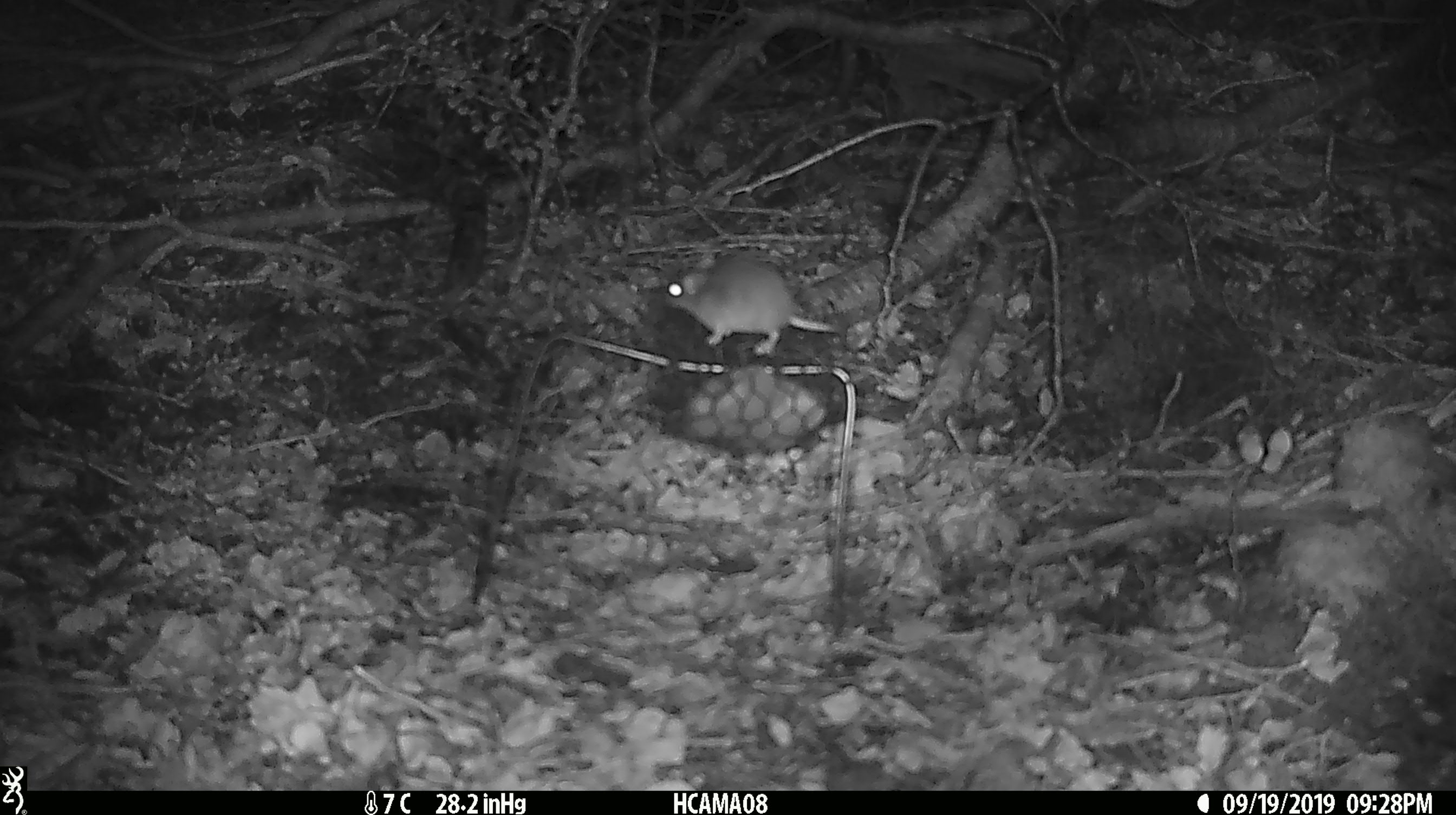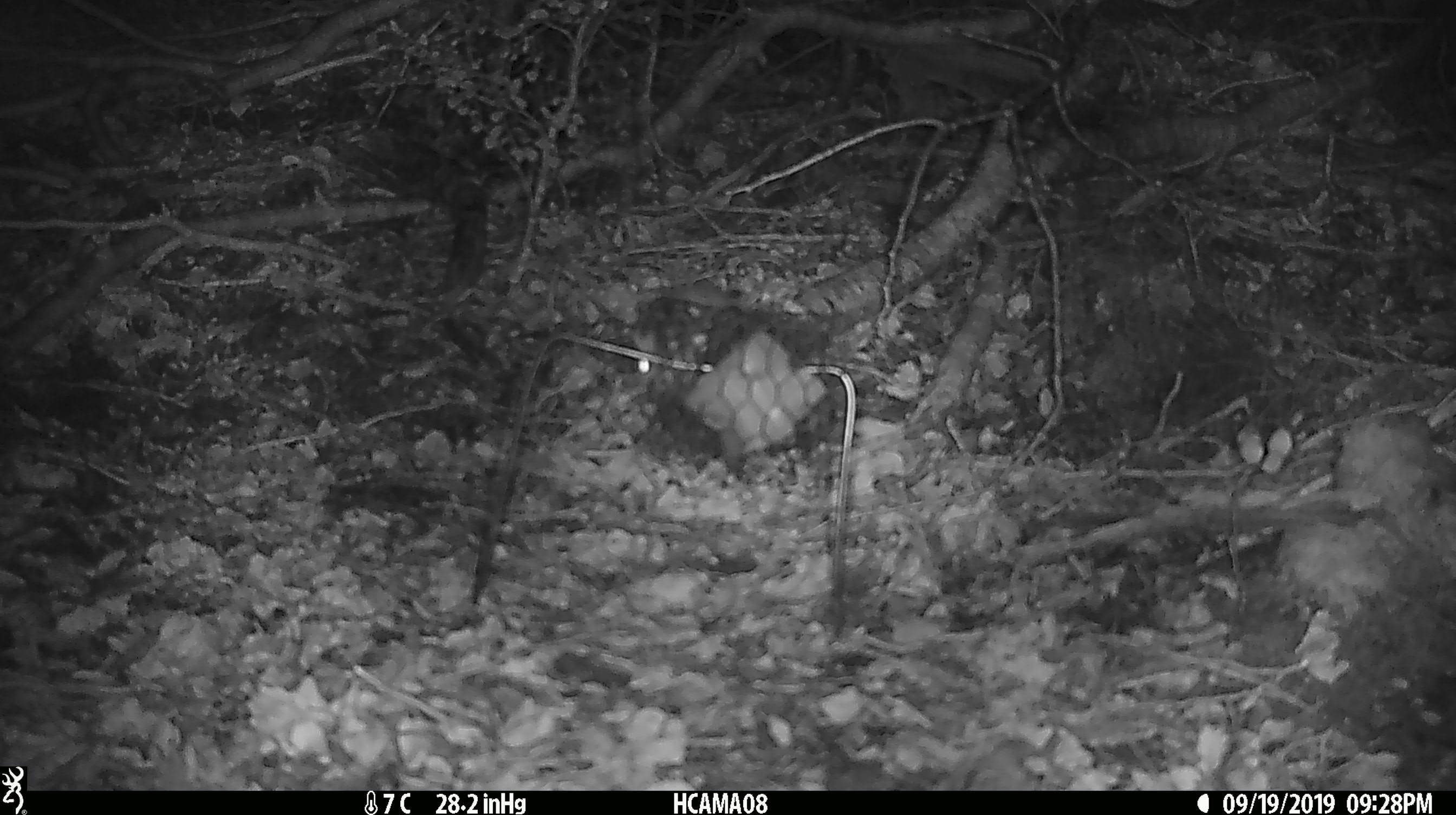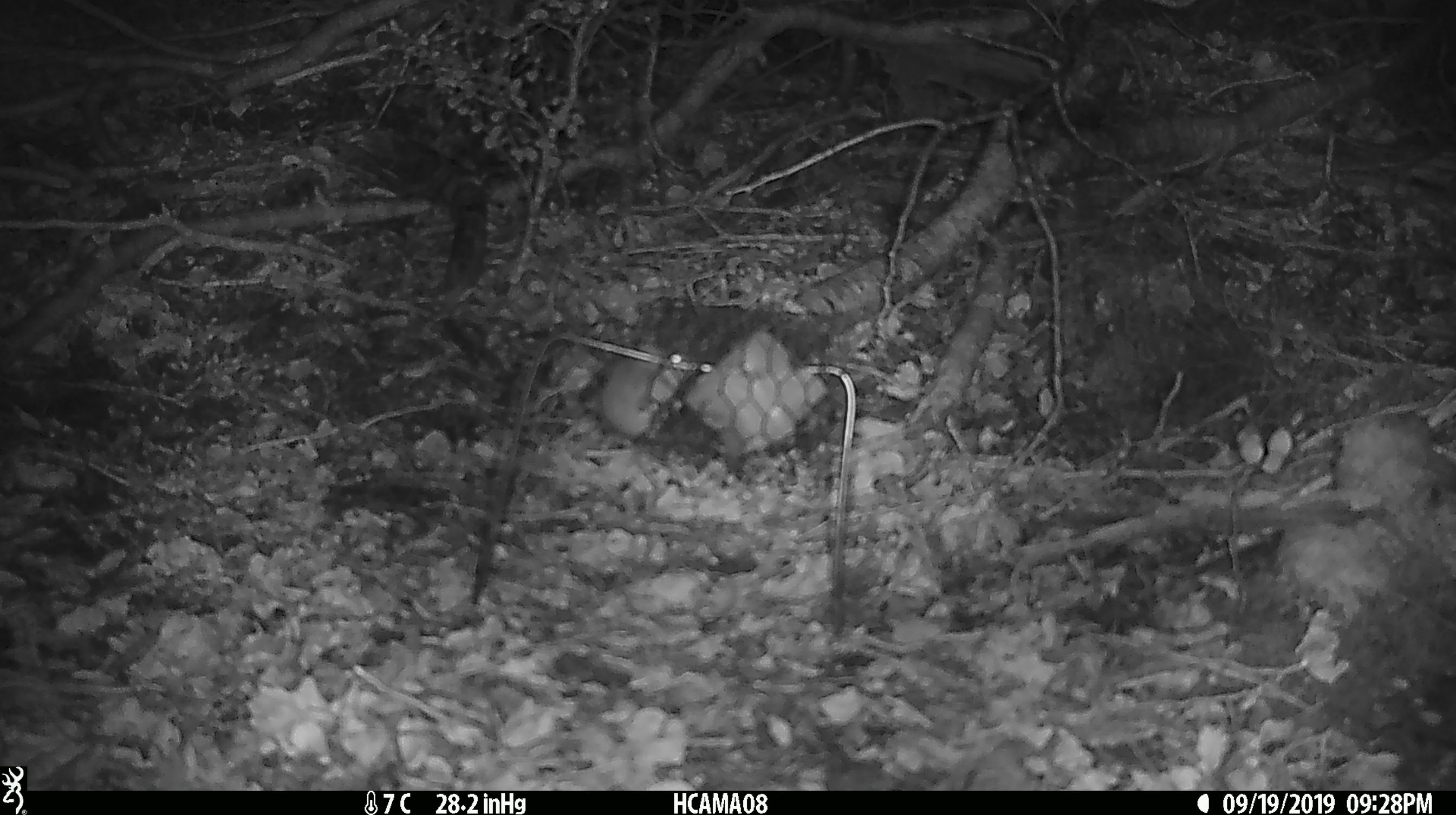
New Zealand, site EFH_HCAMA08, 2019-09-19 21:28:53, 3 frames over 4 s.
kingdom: Animalia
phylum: Chordata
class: Mammalia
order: Rodentia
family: Muridae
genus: Mus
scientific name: Mus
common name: mouse